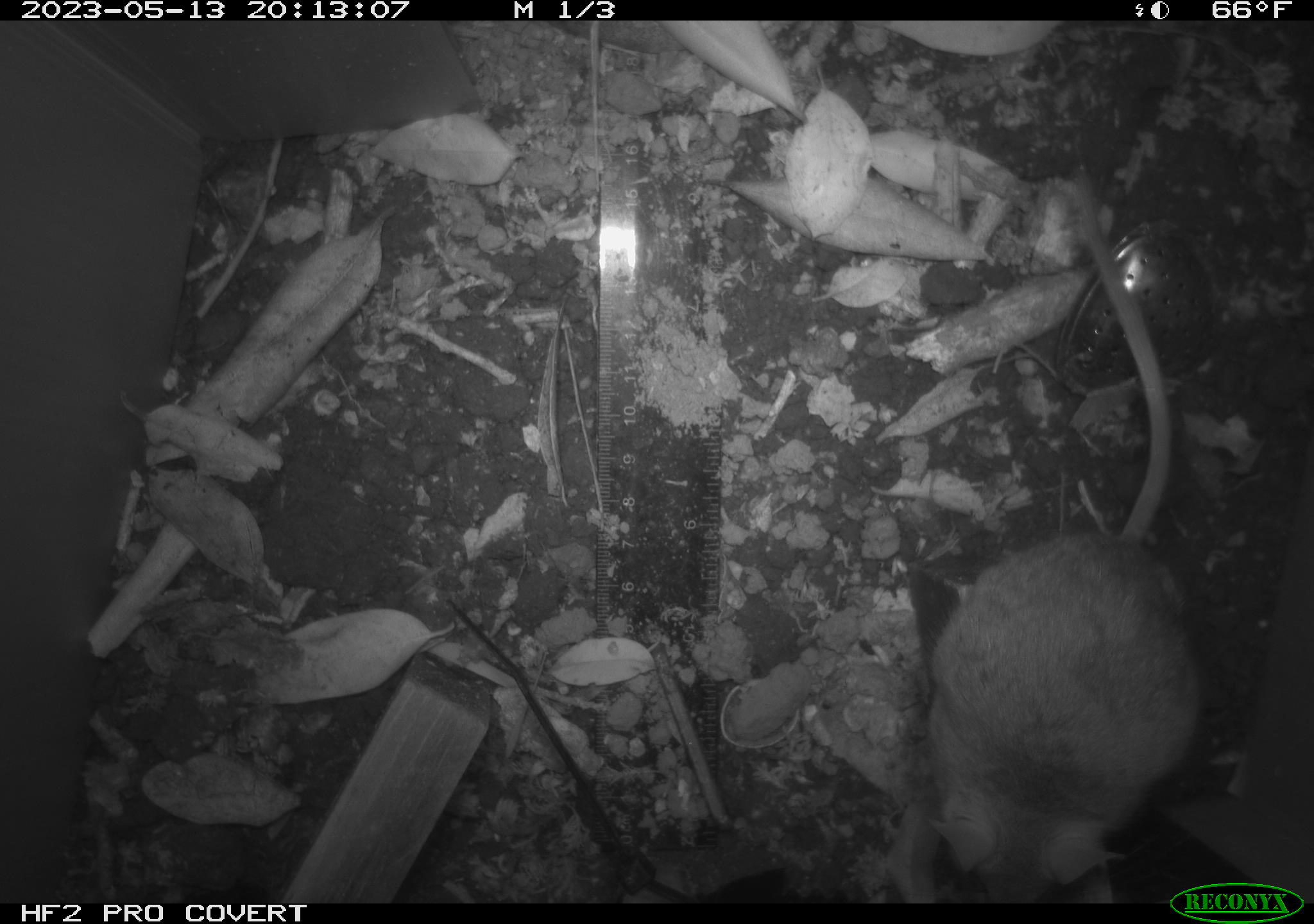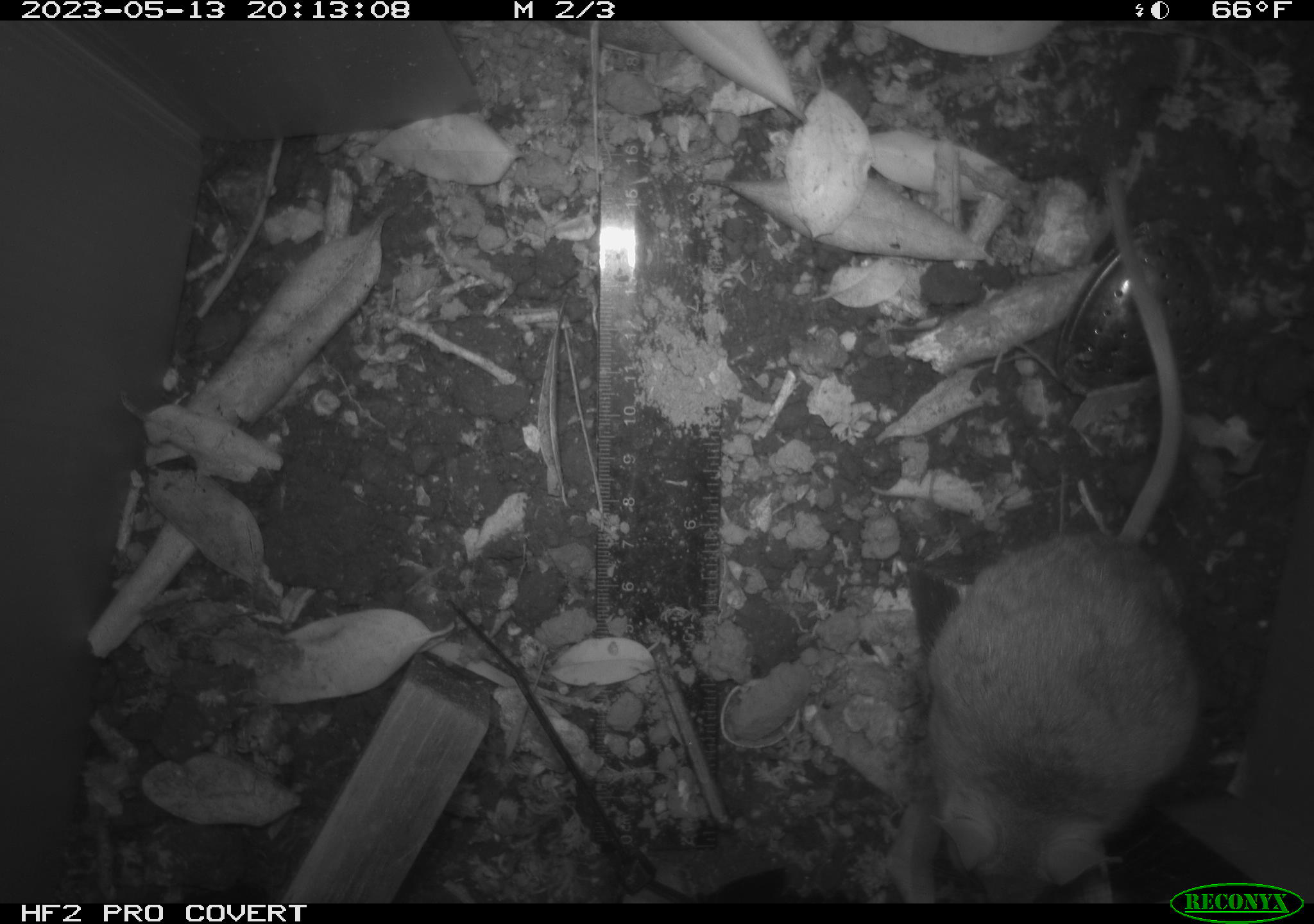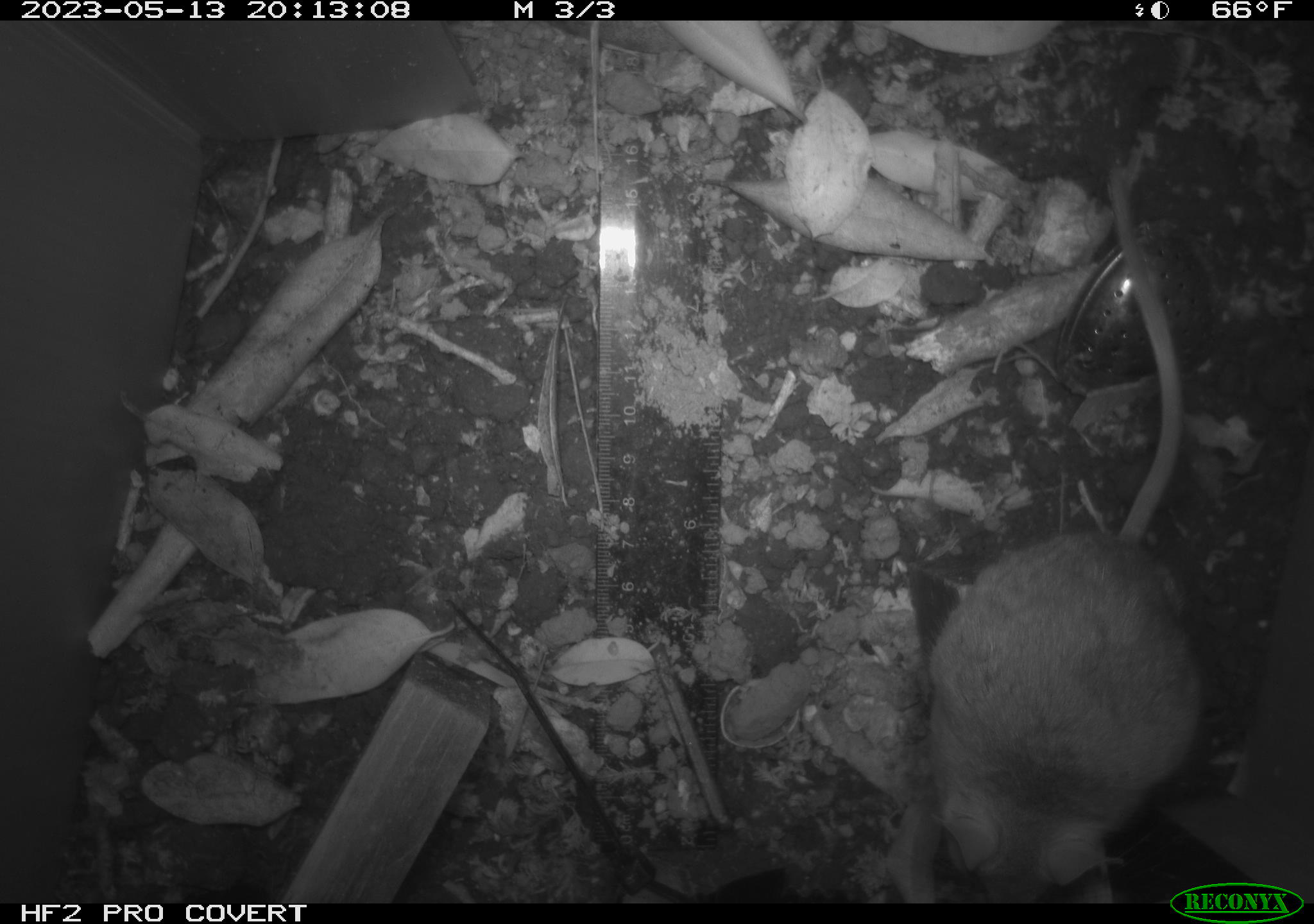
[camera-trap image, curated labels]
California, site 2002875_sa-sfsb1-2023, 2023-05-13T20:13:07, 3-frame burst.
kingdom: Animalia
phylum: Chordata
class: Mammalia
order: Rodentia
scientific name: Rodentia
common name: mouse species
Mouse species (Rodentia).